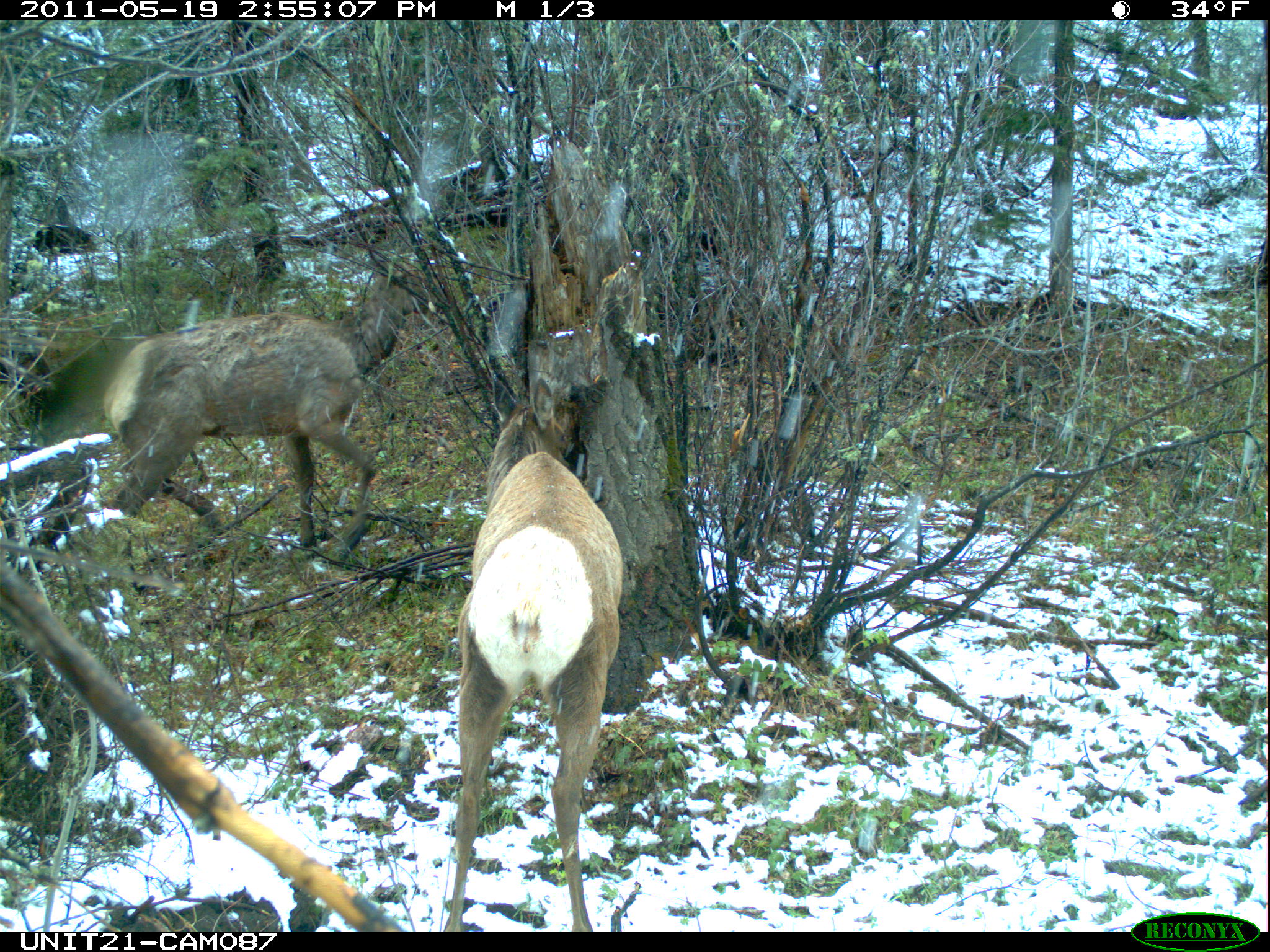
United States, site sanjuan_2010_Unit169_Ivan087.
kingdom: Animalia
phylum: Chordata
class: Mammalia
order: Artiodactyla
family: Cervidae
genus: Cervus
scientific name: Cervus elaphus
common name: red deer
Cervus elaphus (red deer).